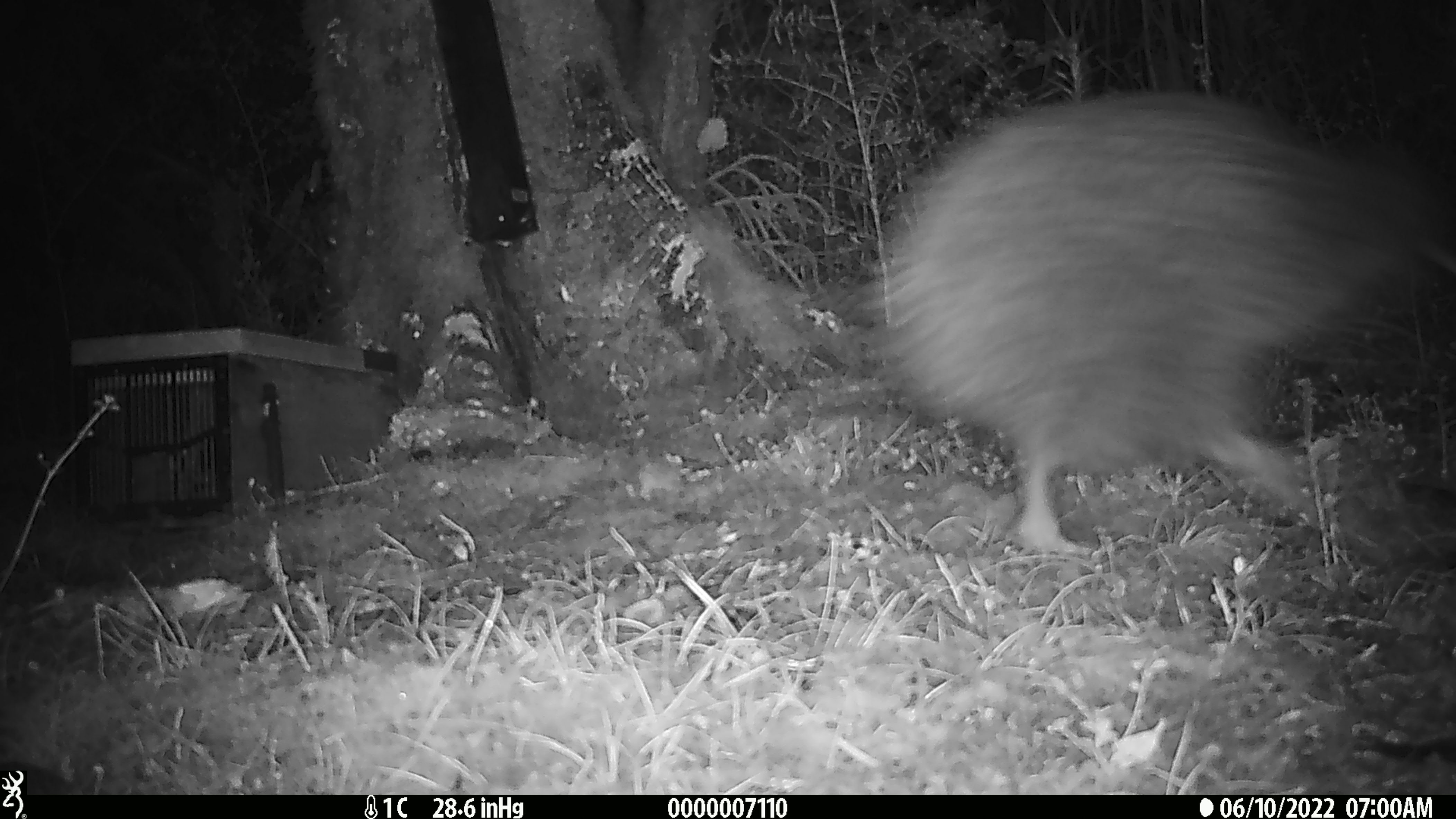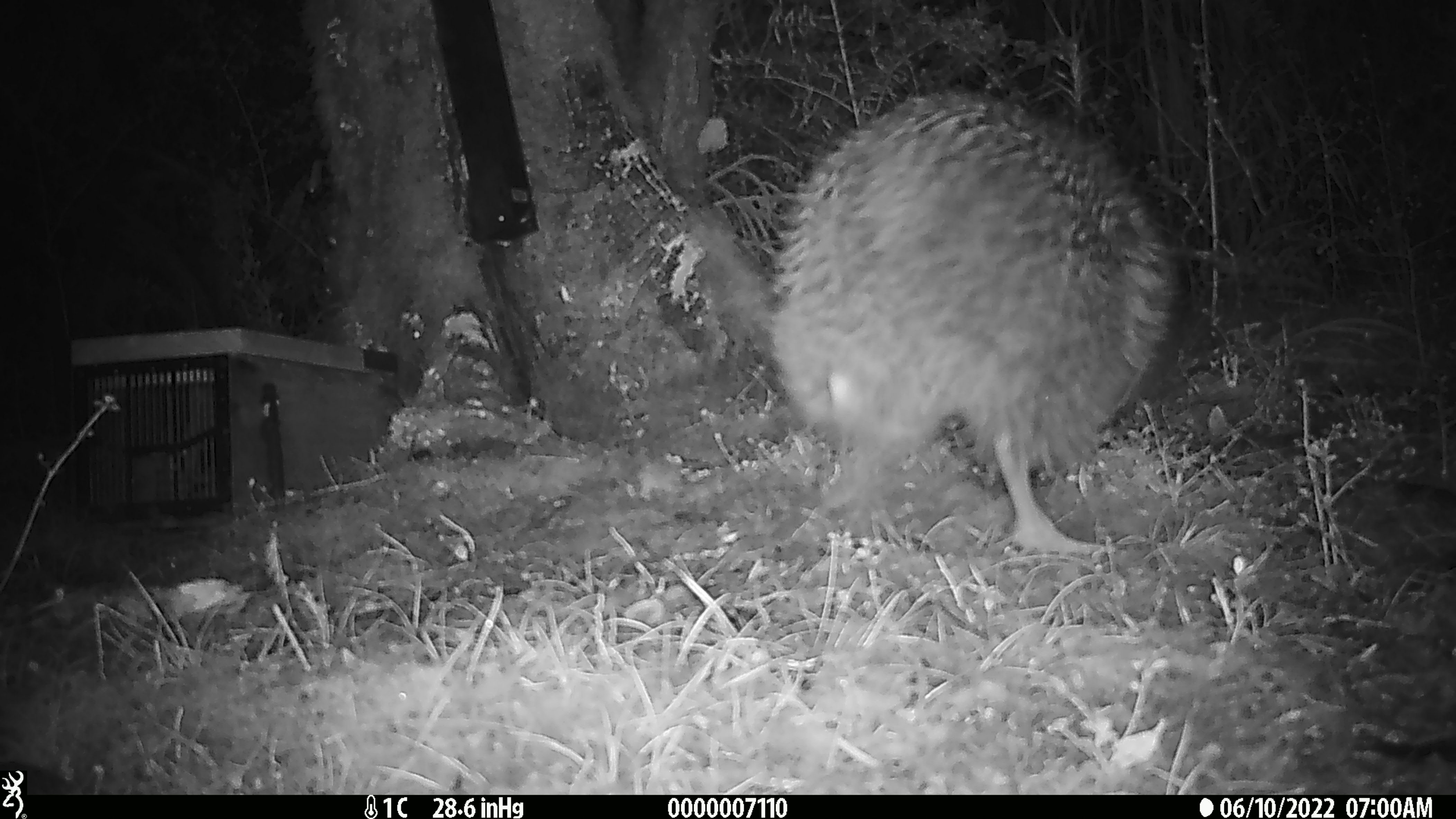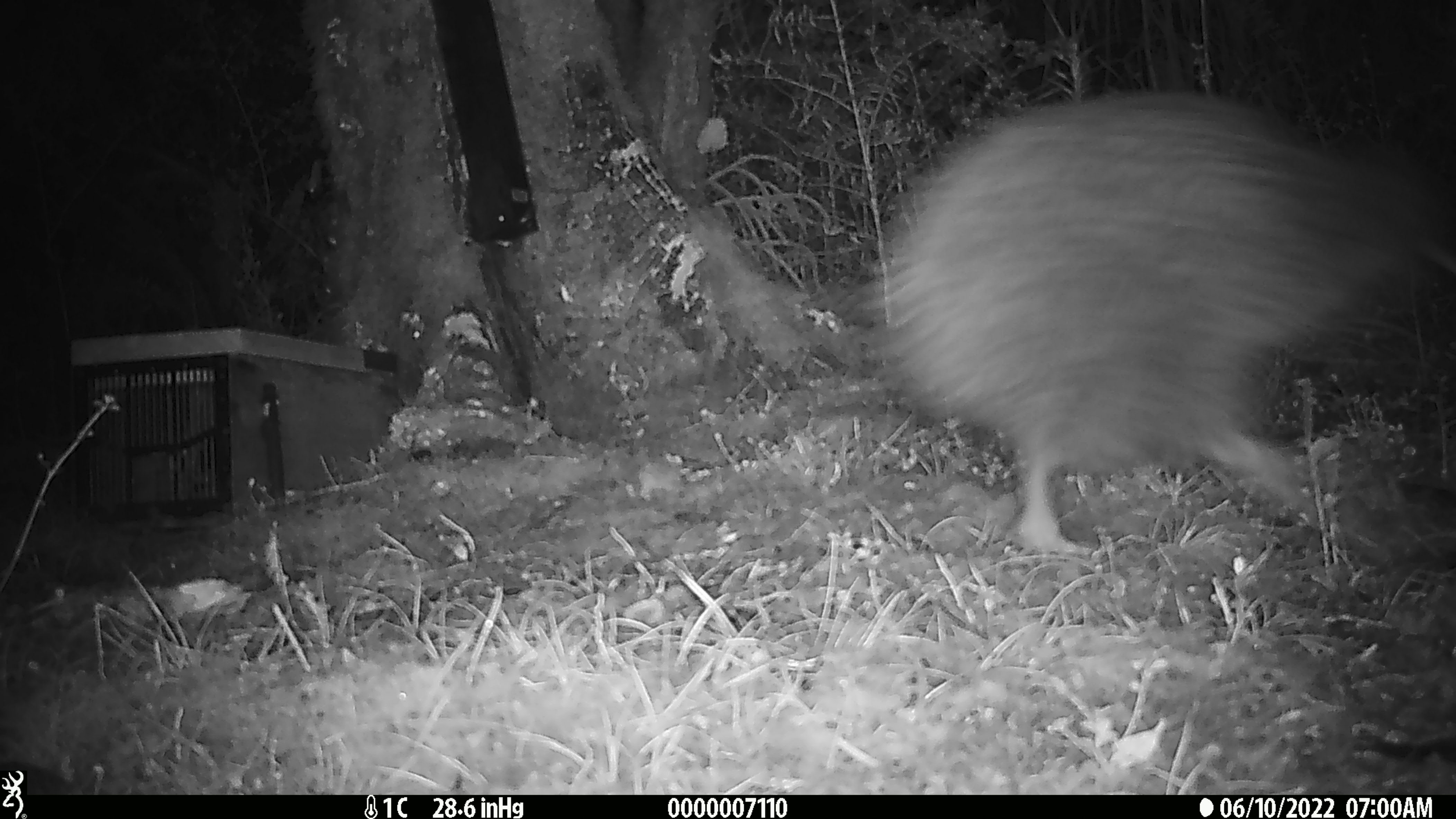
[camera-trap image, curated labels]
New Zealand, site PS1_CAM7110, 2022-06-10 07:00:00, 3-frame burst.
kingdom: Animalia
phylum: Chordata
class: Aves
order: Apterygiformes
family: Apterygidae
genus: Apteryx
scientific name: Apteryx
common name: kiwi